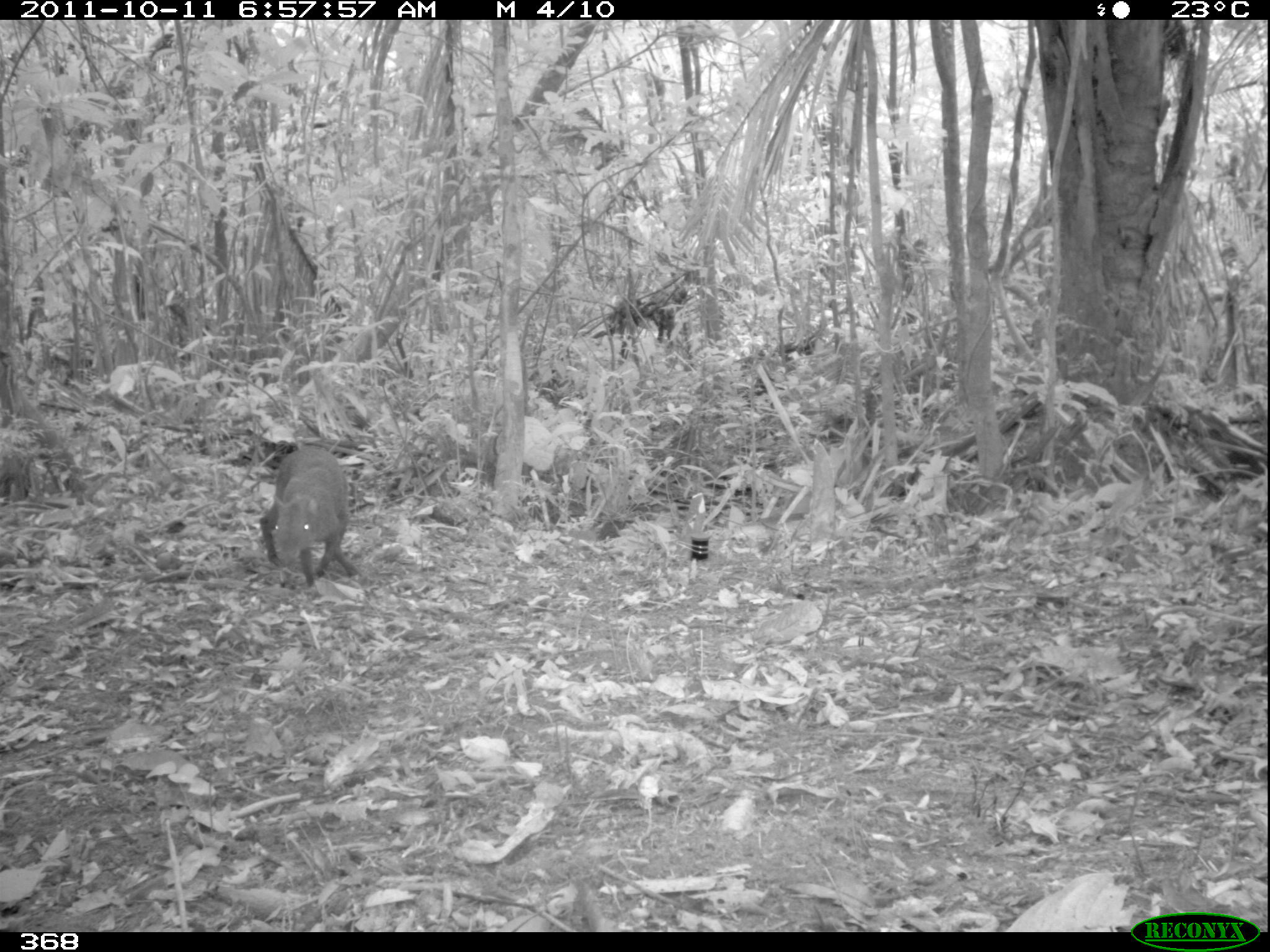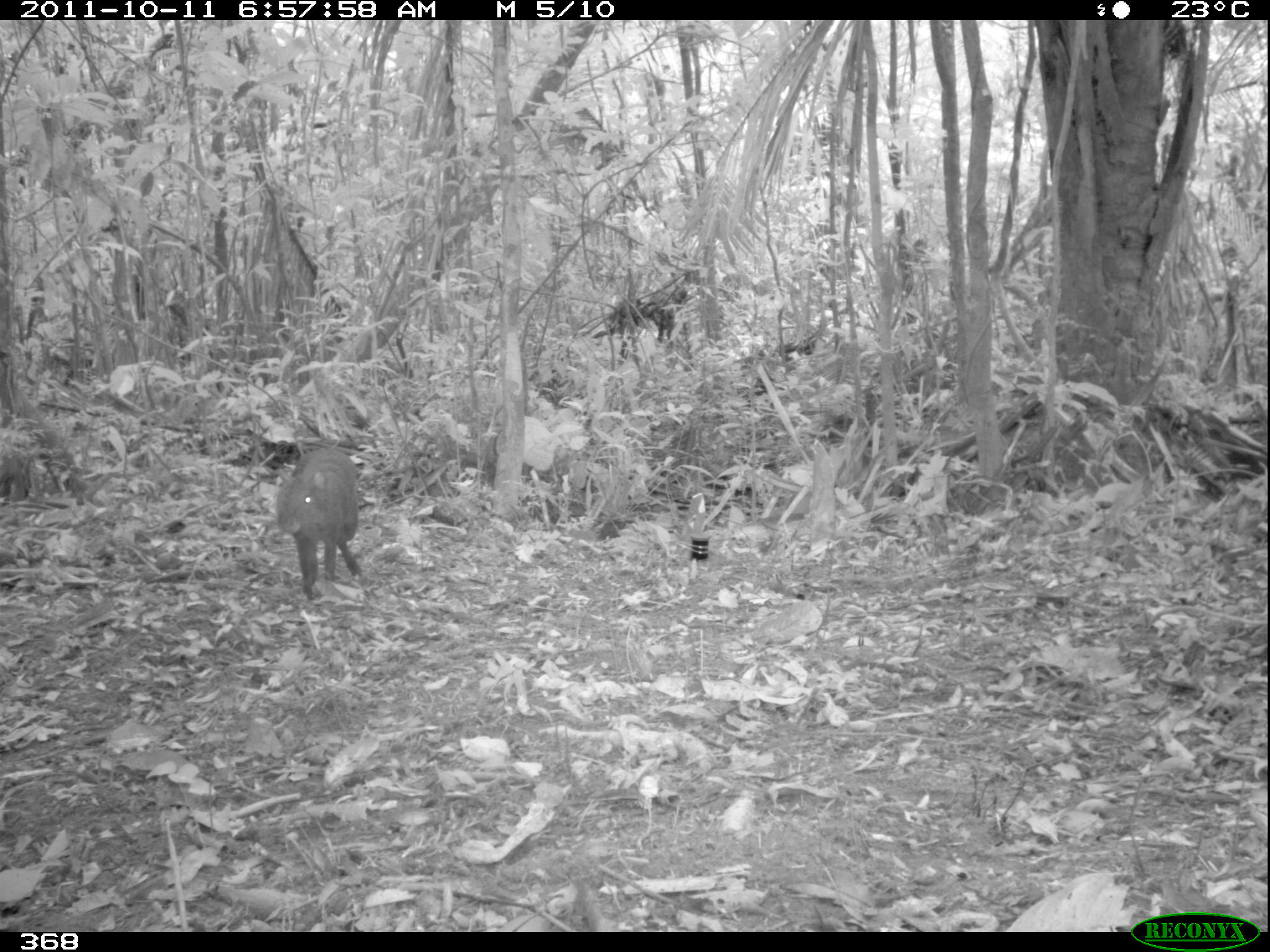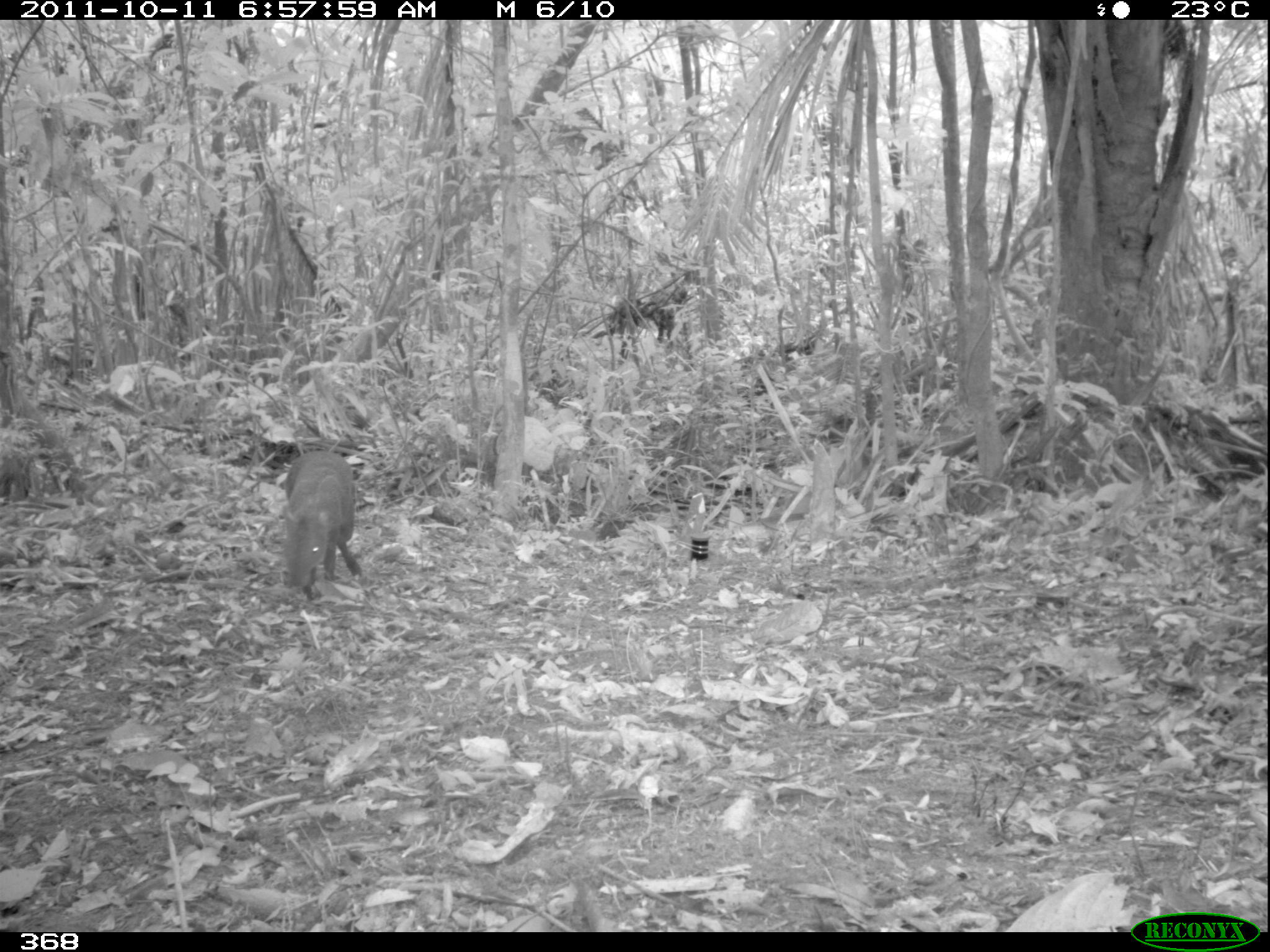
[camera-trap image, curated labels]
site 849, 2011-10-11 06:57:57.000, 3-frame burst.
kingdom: Animalia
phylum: Chordata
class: Mammalia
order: Rodentia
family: Dasyproctidae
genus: Dasyprocta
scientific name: Dasyprocta punctata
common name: central american agouti